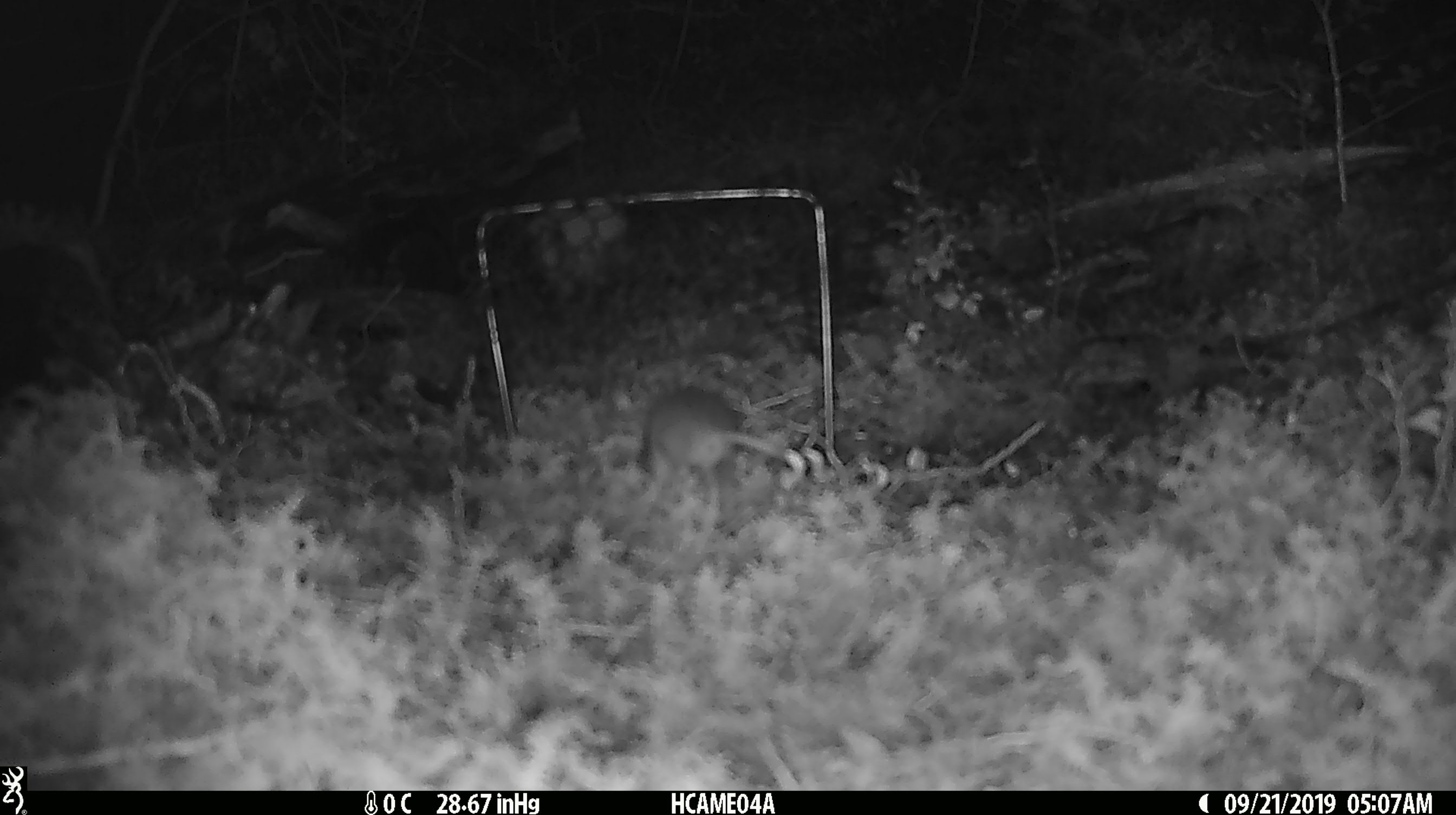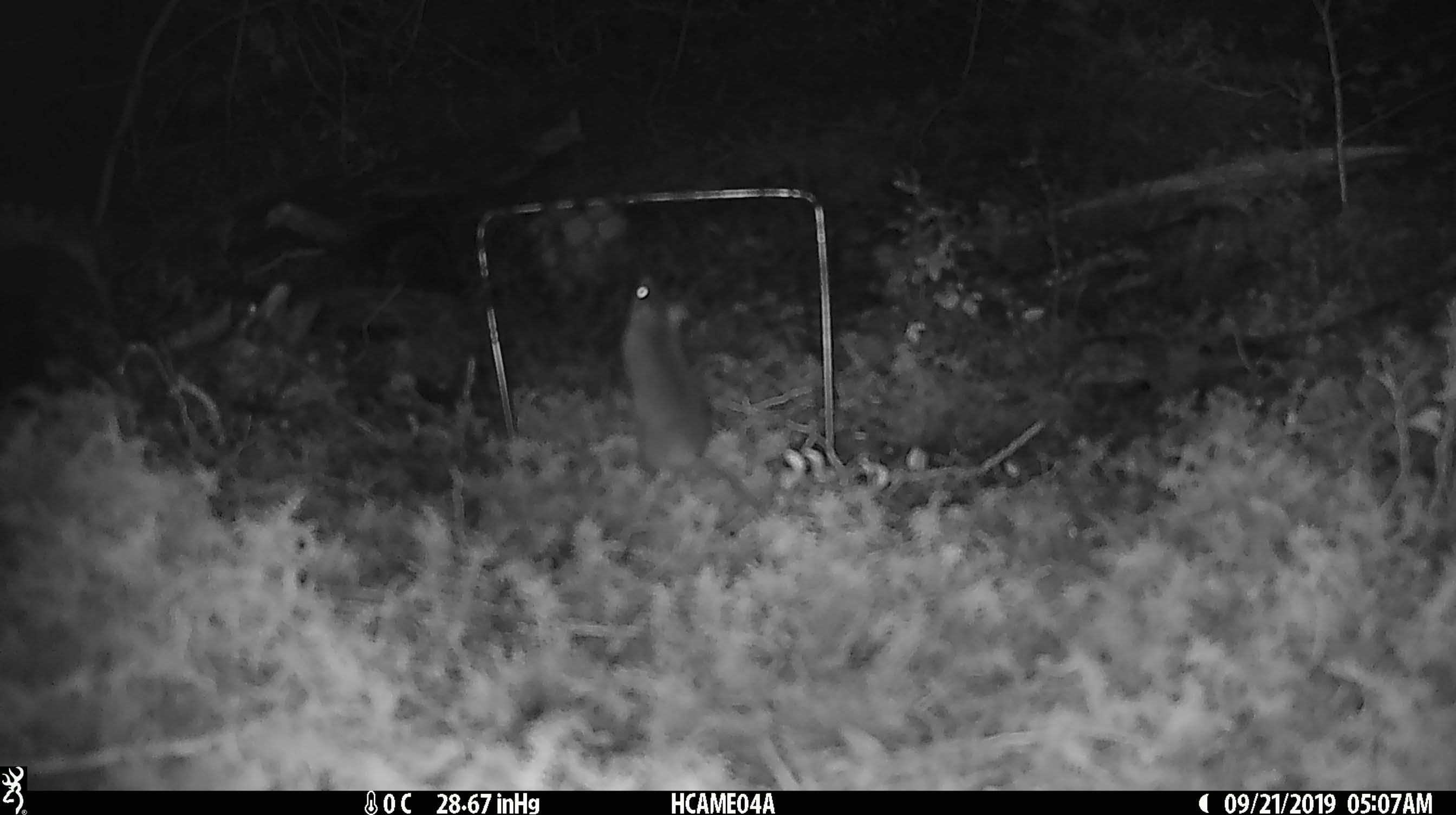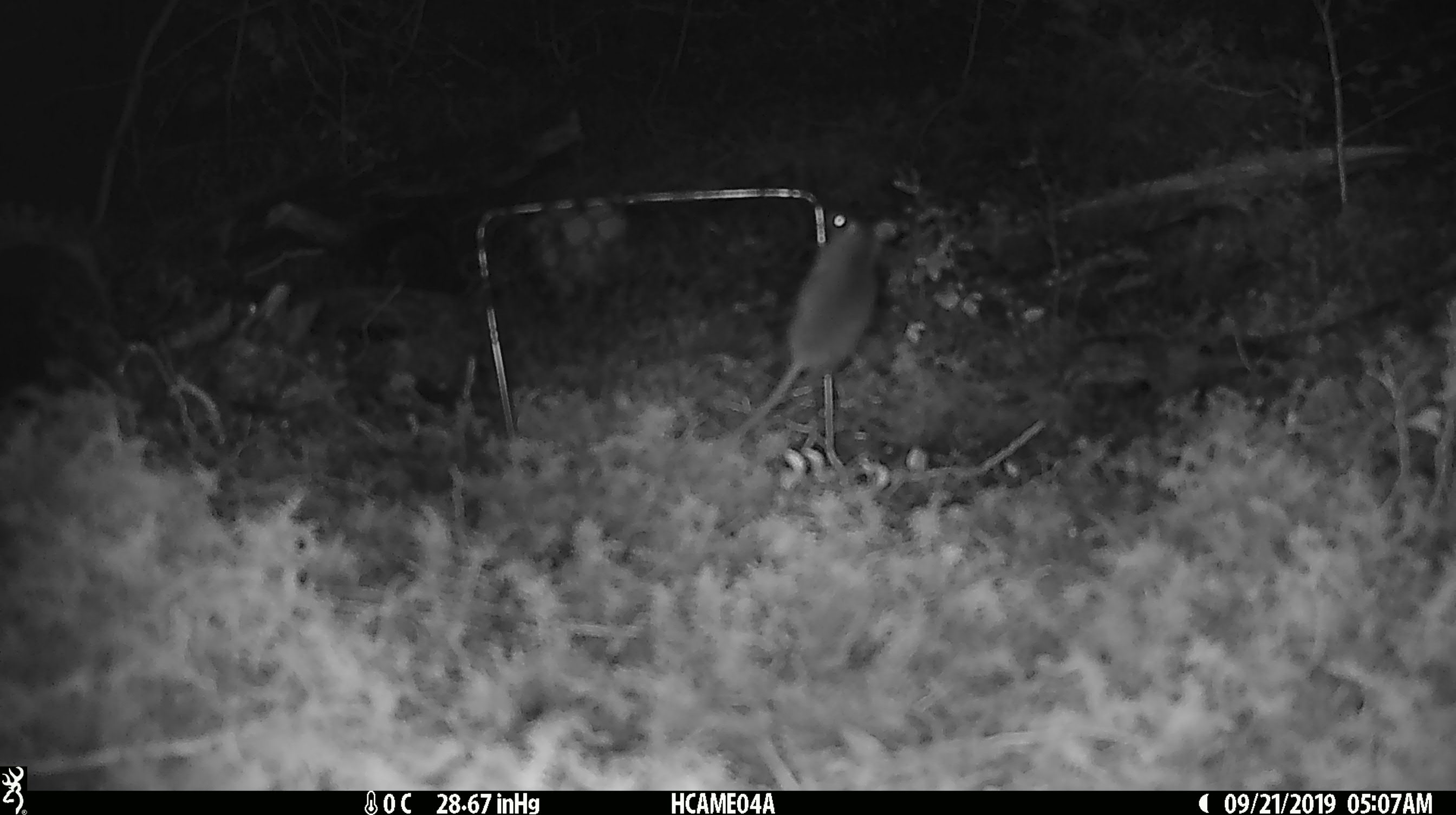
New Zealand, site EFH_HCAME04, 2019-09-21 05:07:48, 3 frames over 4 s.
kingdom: Animalia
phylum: Chordata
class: Mammalia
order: Rodentia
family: Muridae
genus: Mus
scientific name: Mus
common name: mouse